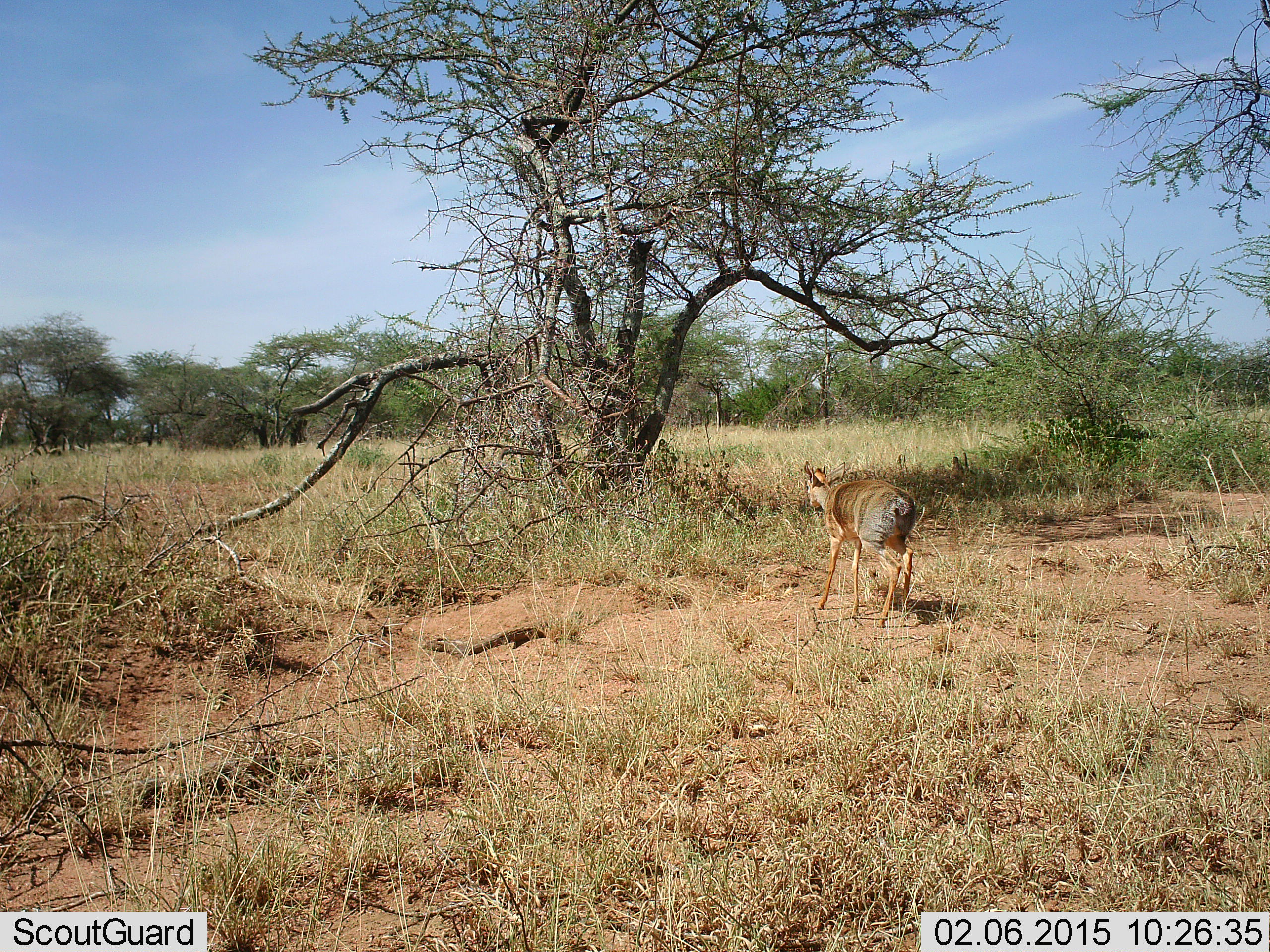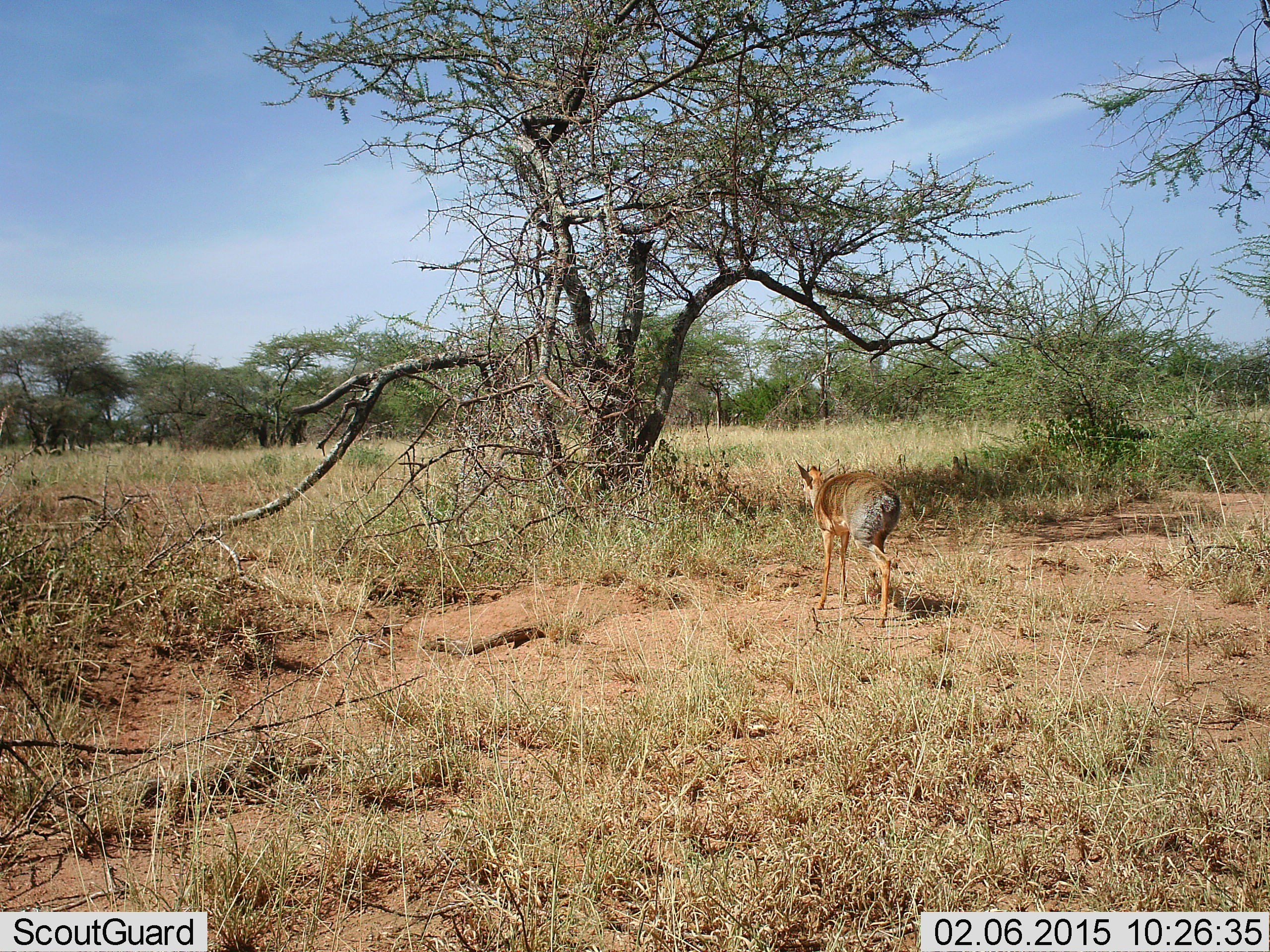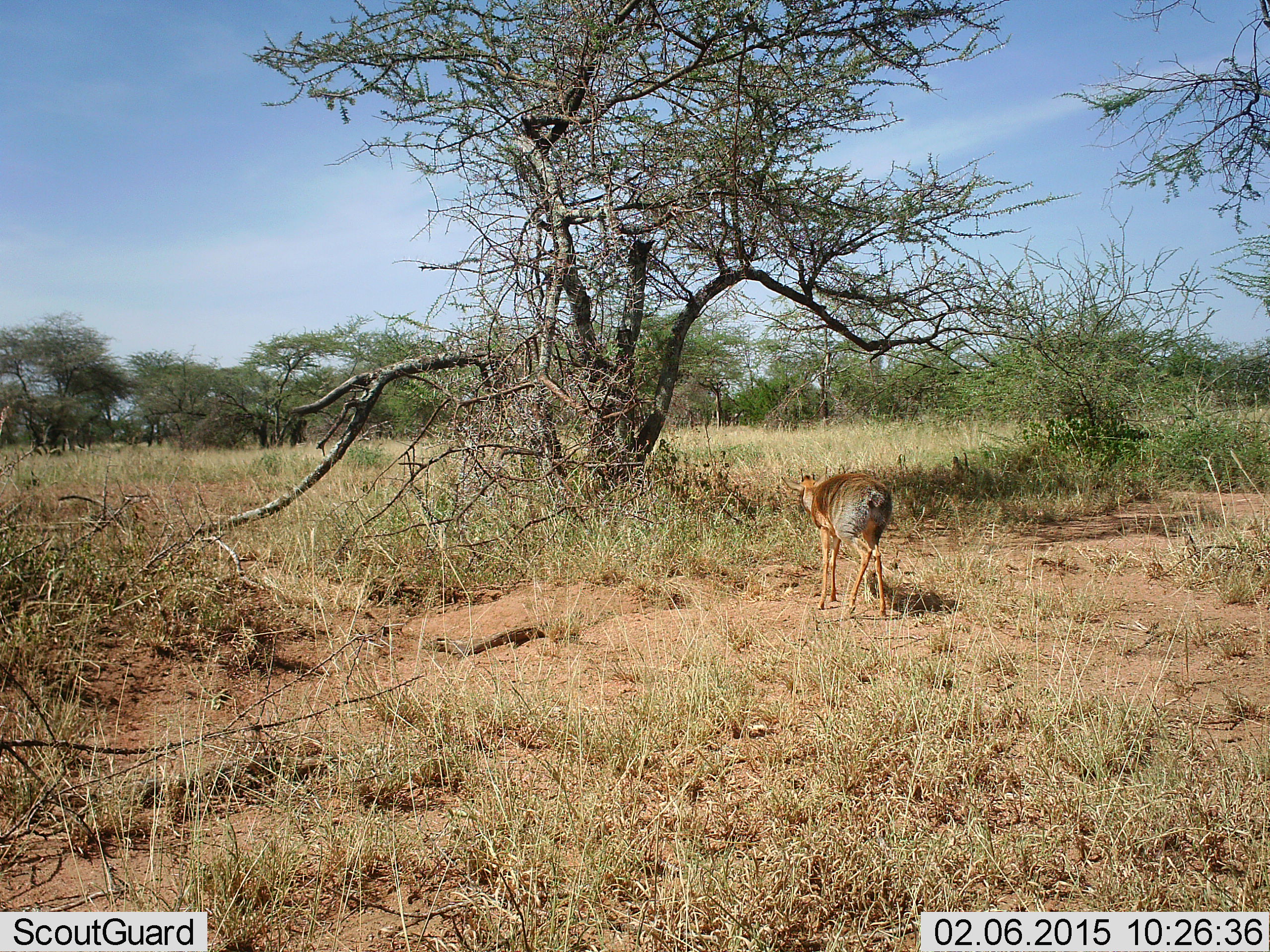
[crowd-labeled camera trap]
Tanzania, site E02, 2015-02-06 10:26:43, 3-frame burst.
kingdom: Animalia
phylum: Chordata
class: Mammalia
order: Artiodactyla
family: Bovidae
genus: Madoqua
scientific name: Madoqua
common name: dikdik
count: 1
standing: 30%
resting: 0%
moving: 70%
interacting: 0%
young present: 0%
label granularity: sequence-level